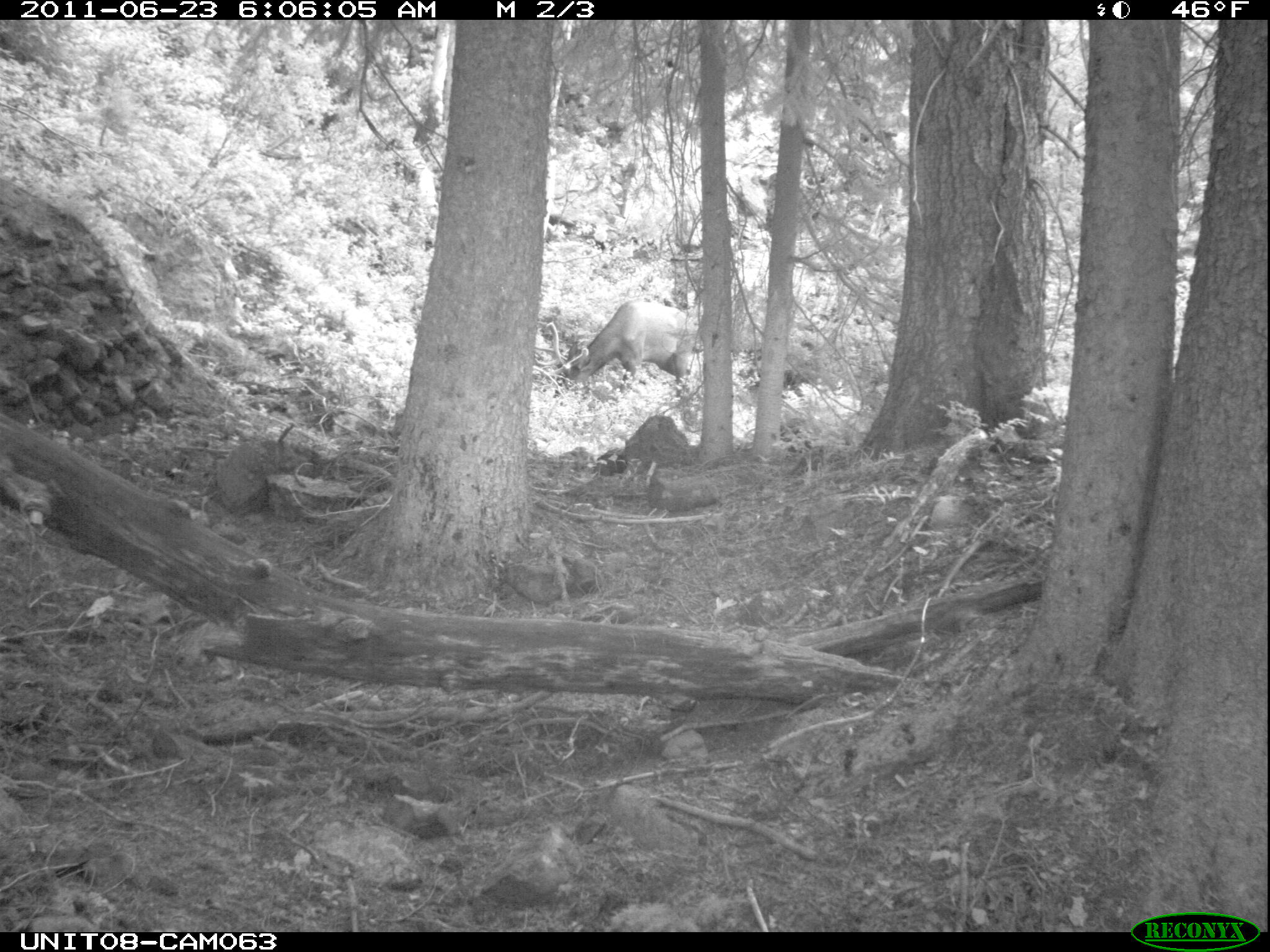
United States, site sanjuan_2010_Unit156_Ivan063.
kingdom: Animalia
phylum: Chordata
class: Mammalia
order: Artiodactyla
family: Cervidae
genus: Cervus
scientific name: Cervus elaphus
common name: red deer